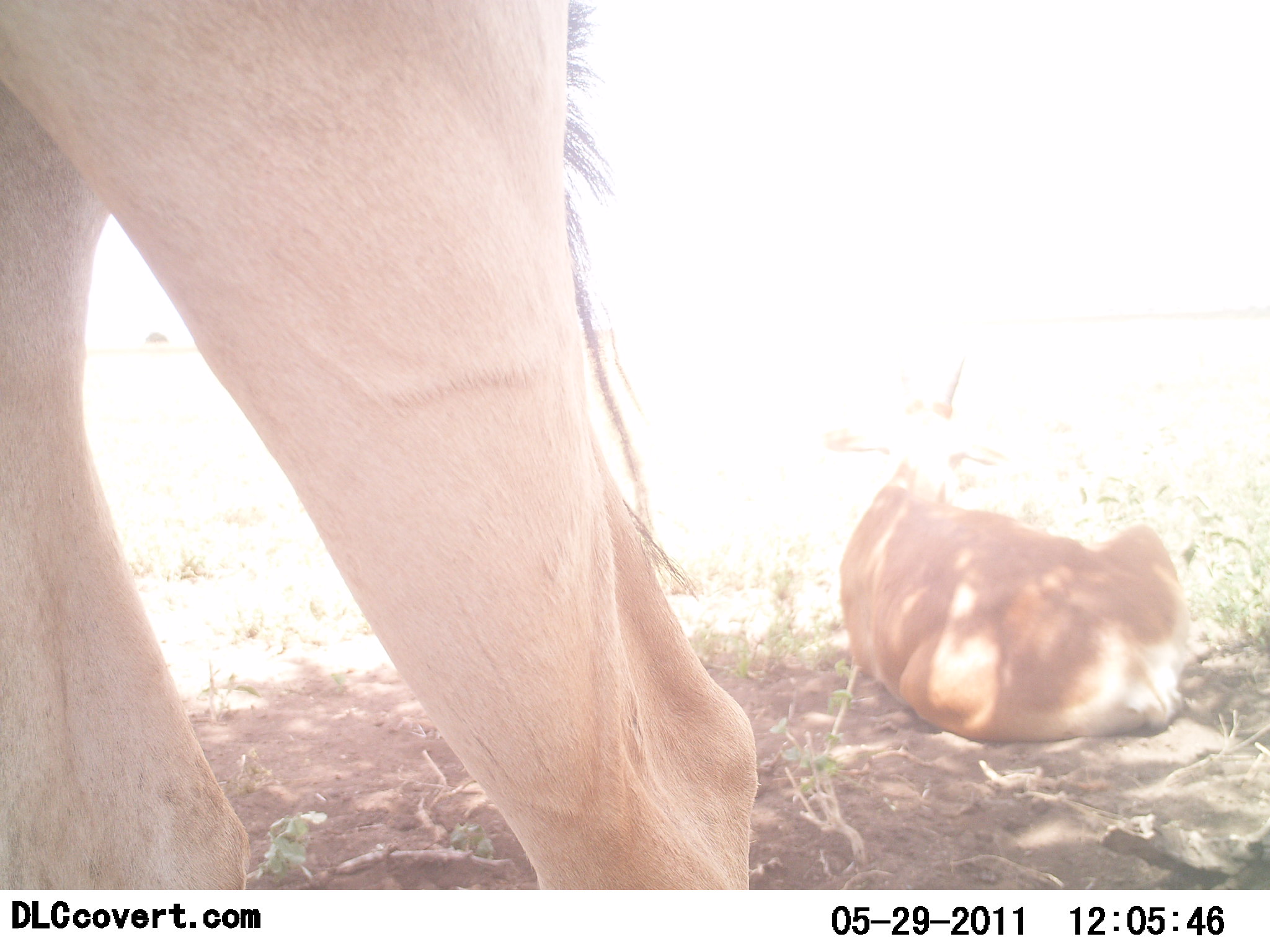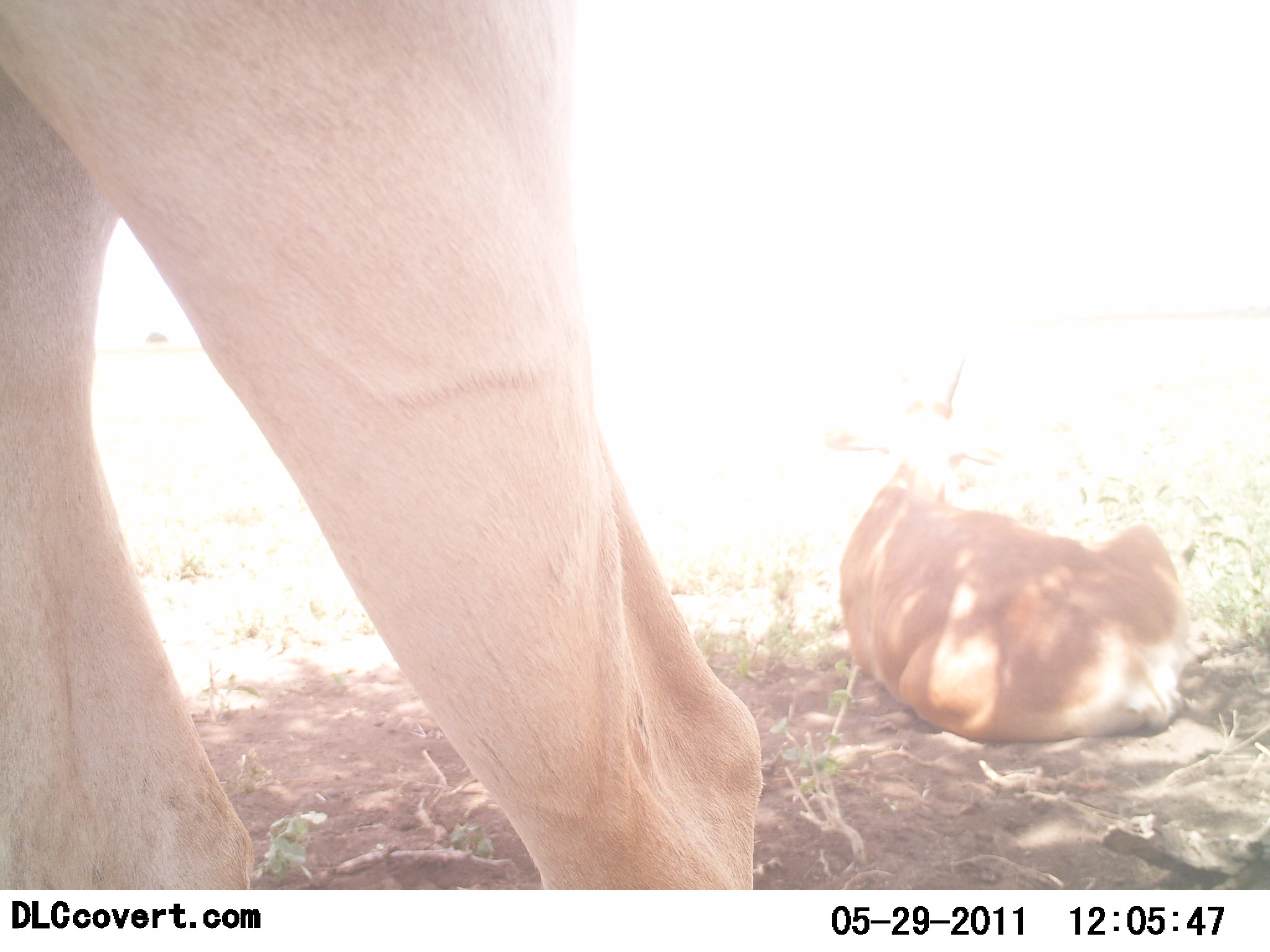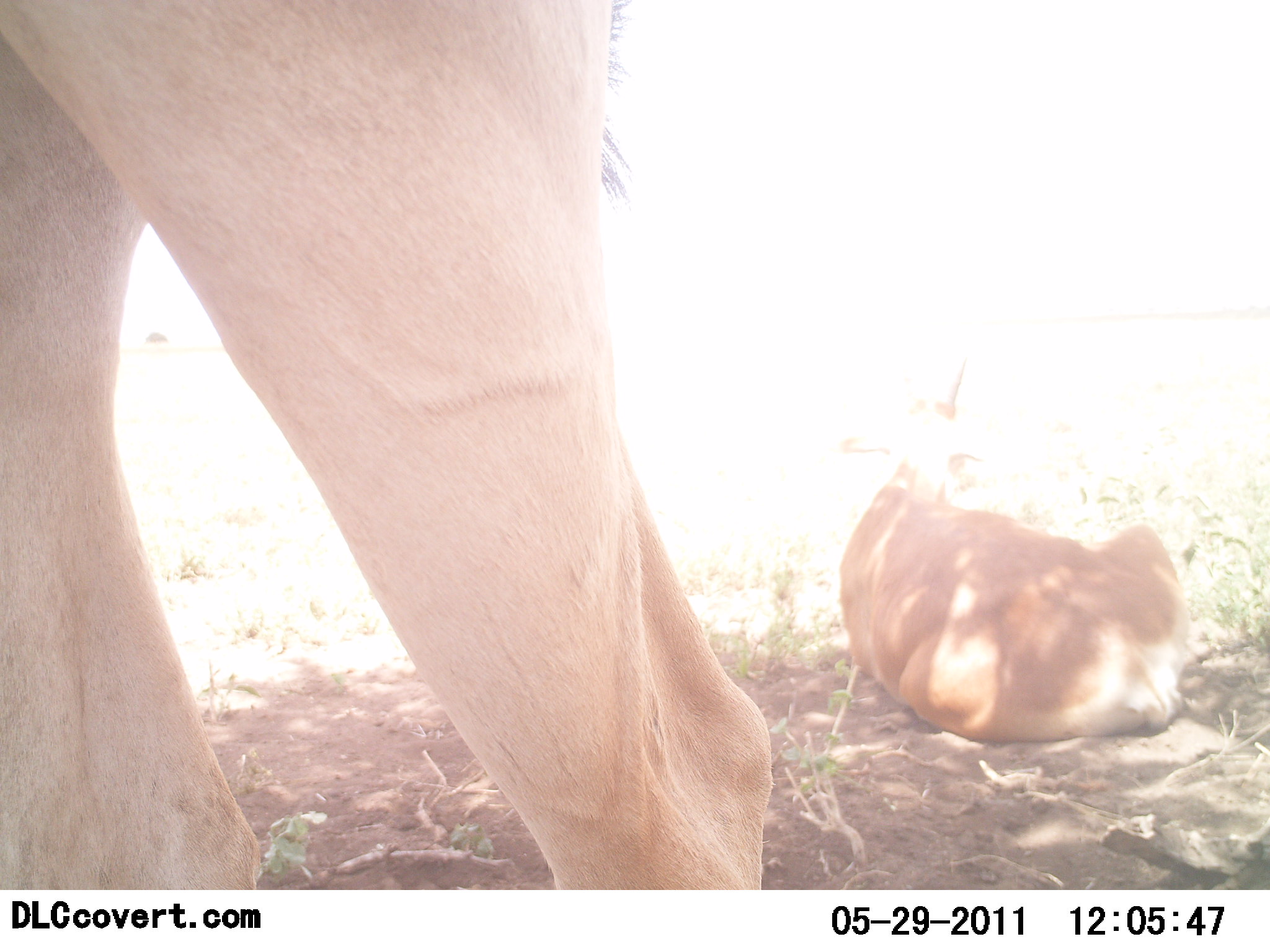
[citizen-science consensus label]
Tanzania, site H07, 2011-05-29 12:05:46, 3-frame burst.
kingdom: Animalia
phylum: Chordata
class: Mammalia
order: Artiodactyla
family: Bovidae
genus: Nanger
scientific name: Nanger granti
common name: grant's gazelle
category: gazellegrants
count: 2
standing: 80%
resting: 80%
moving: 0%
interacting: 0%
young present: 0%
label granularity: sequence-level